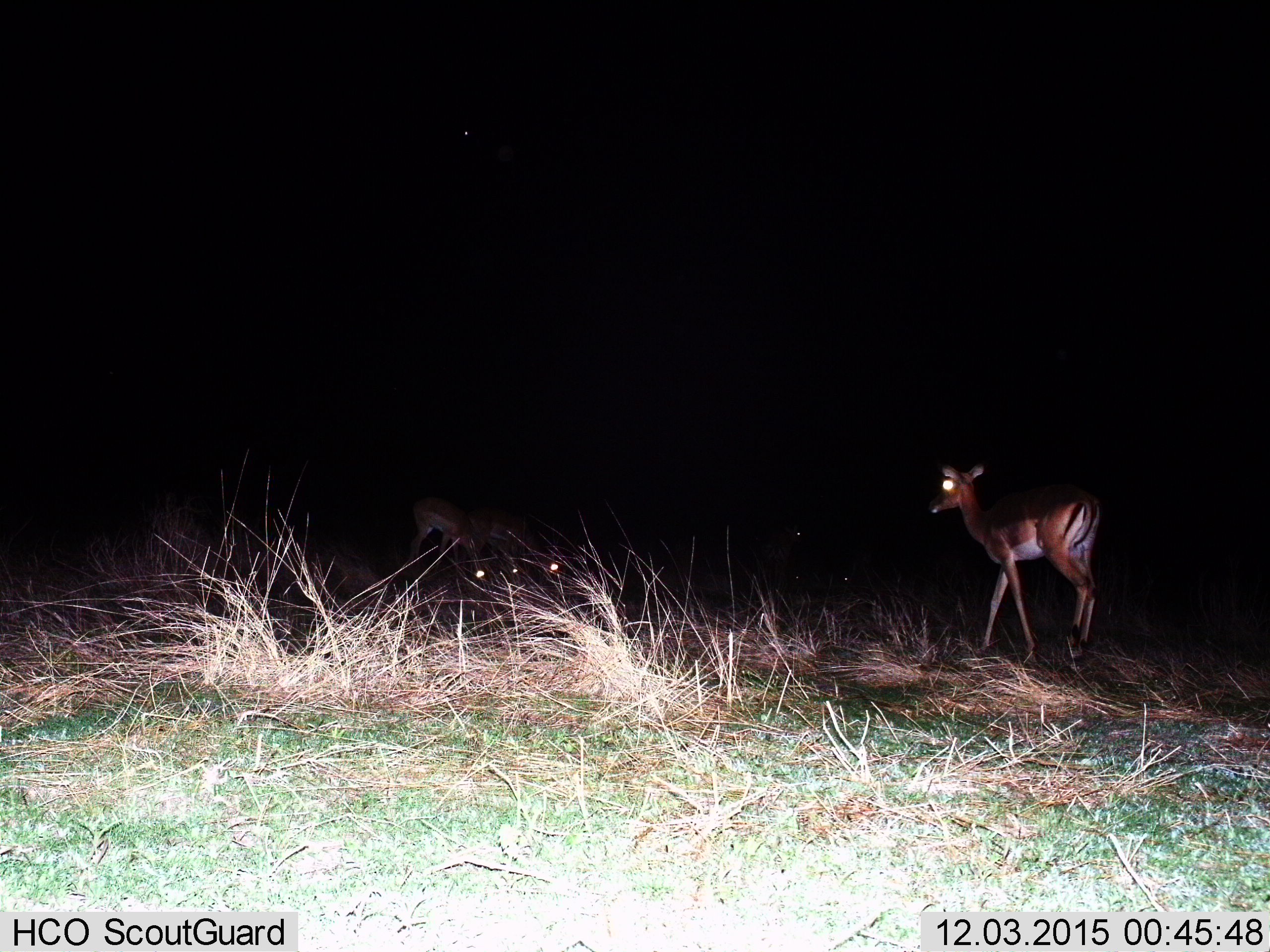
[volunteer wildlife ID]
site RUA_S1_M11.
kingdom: Animalia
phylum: Chordata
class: Mammalia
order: Artiodactyla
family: Bovidae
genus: Aepyceros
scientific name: Aepyceros melampus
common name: impala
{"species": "impala (Aepyceros melampus)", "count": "4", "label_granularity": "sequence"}